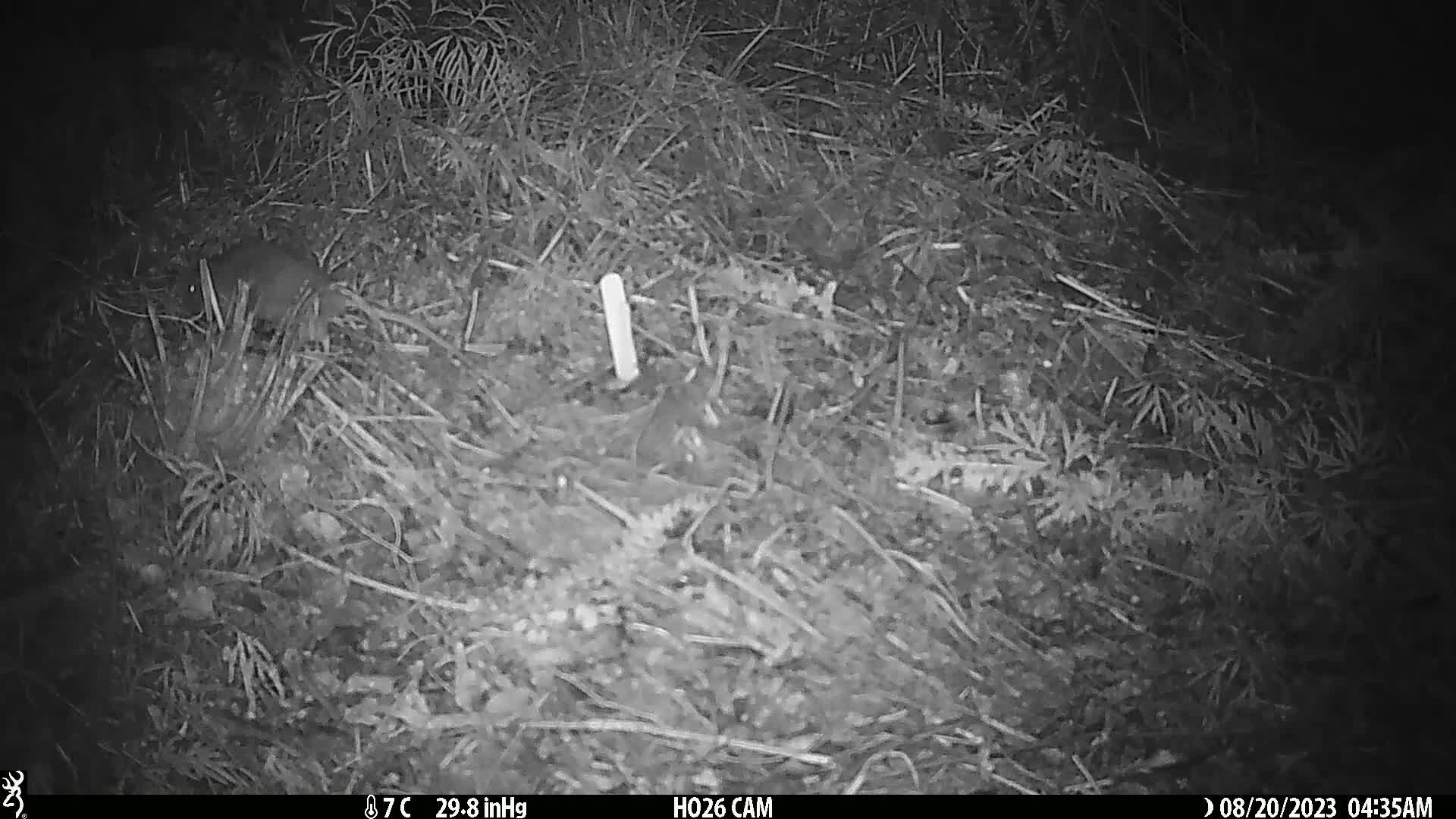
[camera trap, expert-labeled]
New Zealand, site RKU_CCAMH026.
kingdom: Animalia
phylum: Chordata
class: Mammalia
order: Rodentia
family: Muridae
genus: Rattus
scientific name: Rattus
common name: rat